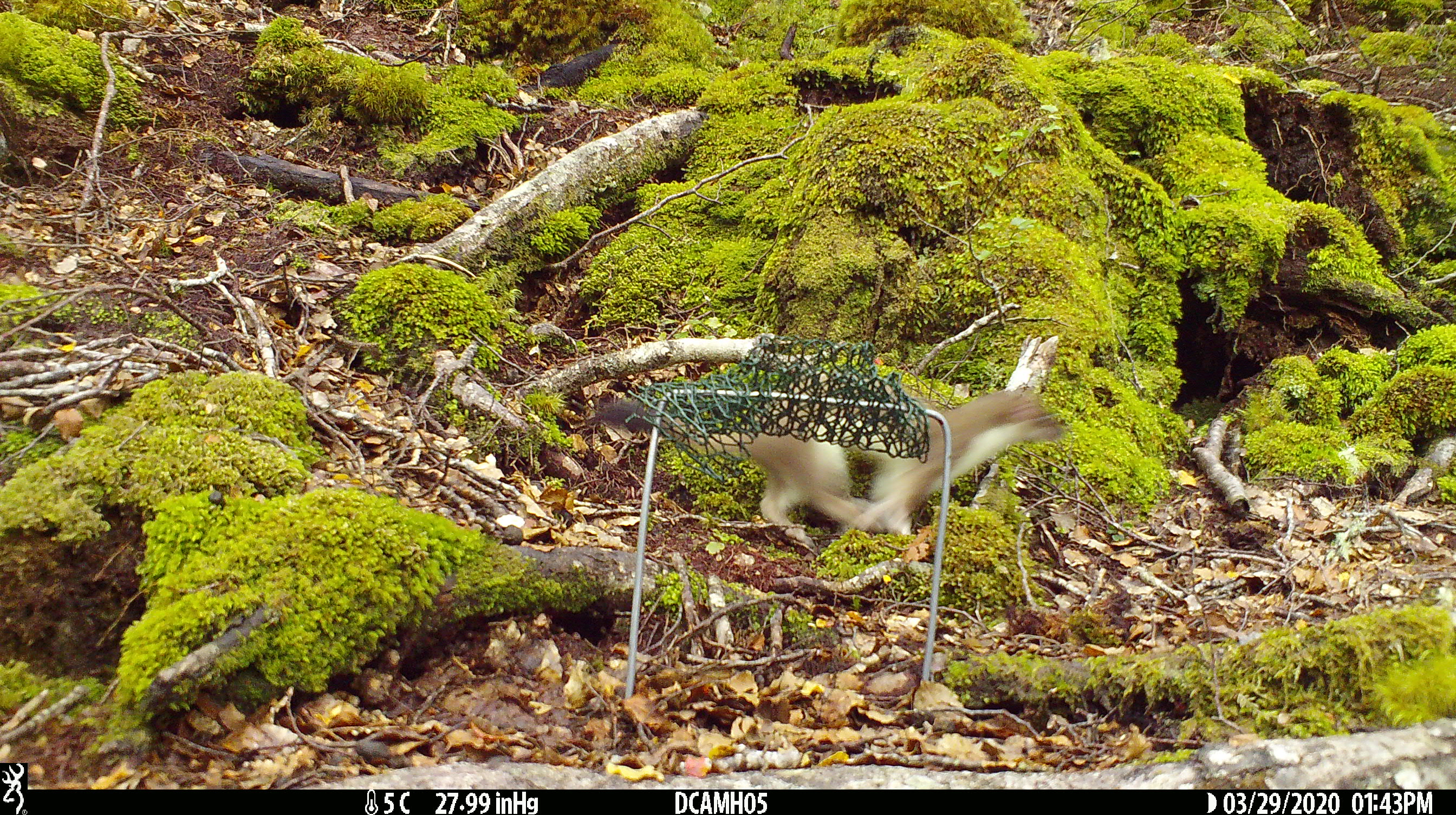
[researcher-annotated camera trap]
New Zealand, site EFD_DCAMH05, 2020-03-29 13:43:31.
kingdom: Animalia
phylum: Chordata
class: Mammalia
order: Carnivora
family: Mustelidae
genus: Mustela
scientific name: Mustela erminea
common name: stoat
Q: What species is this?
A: Stoat (Mustela erminea).